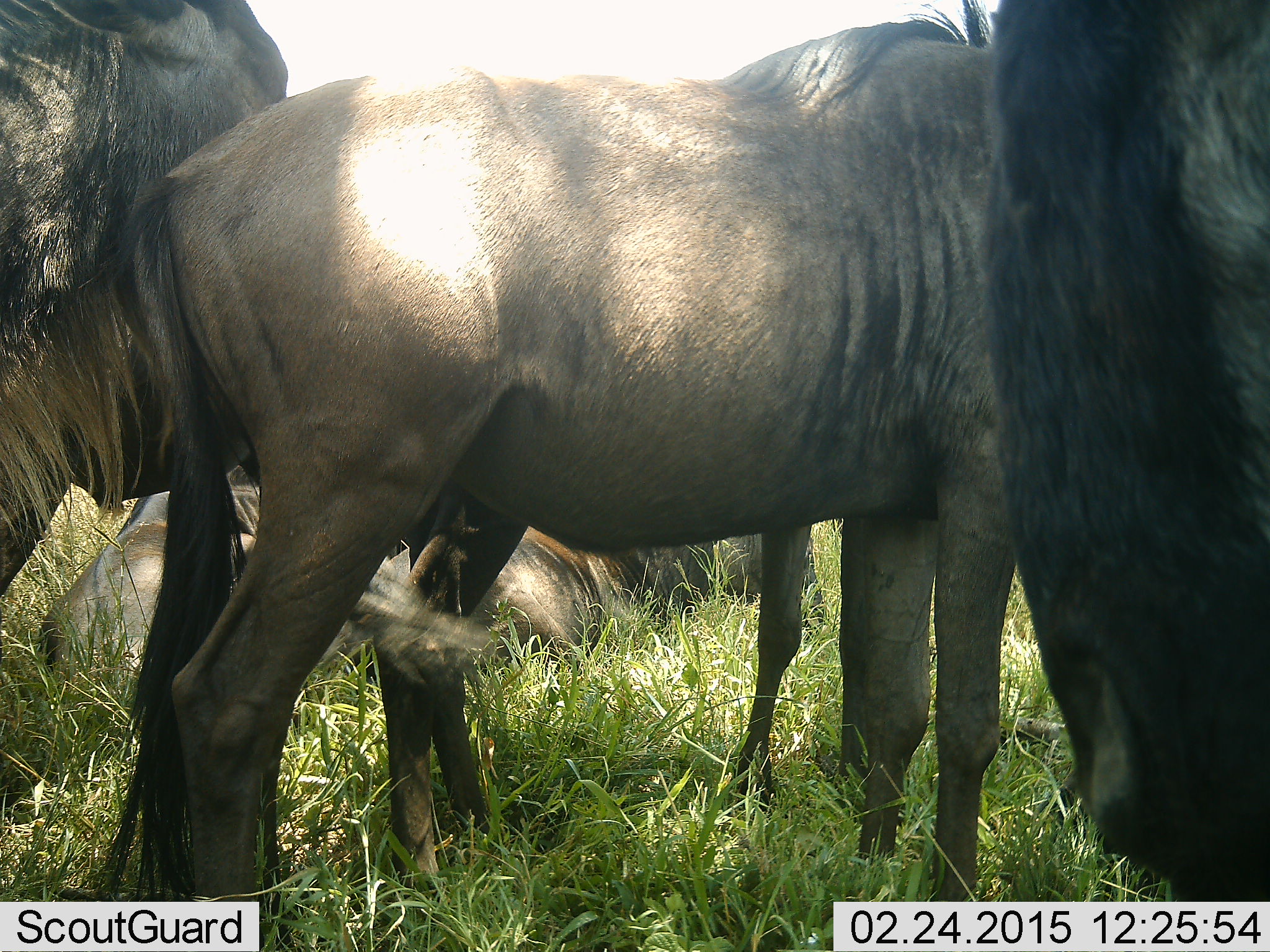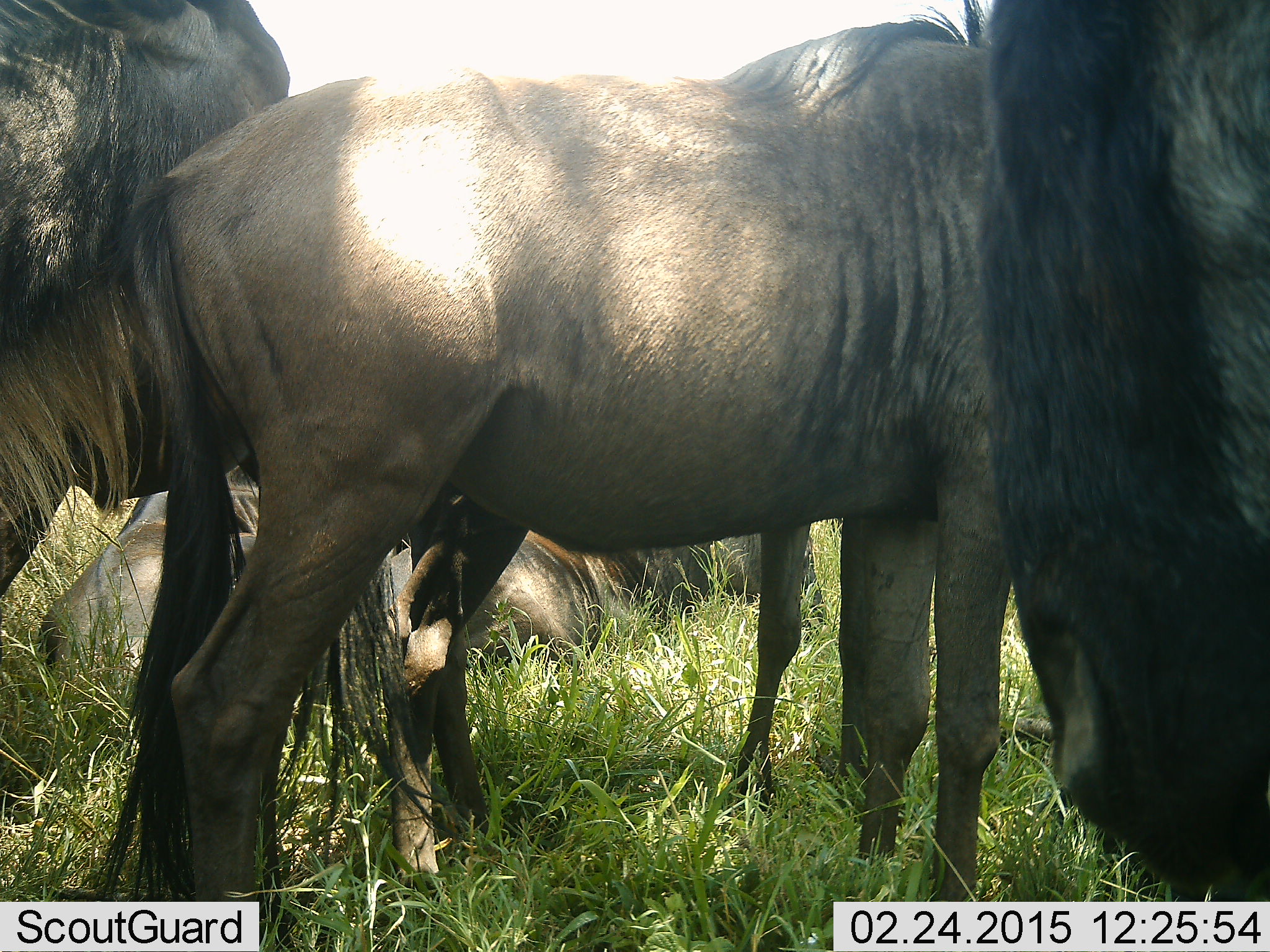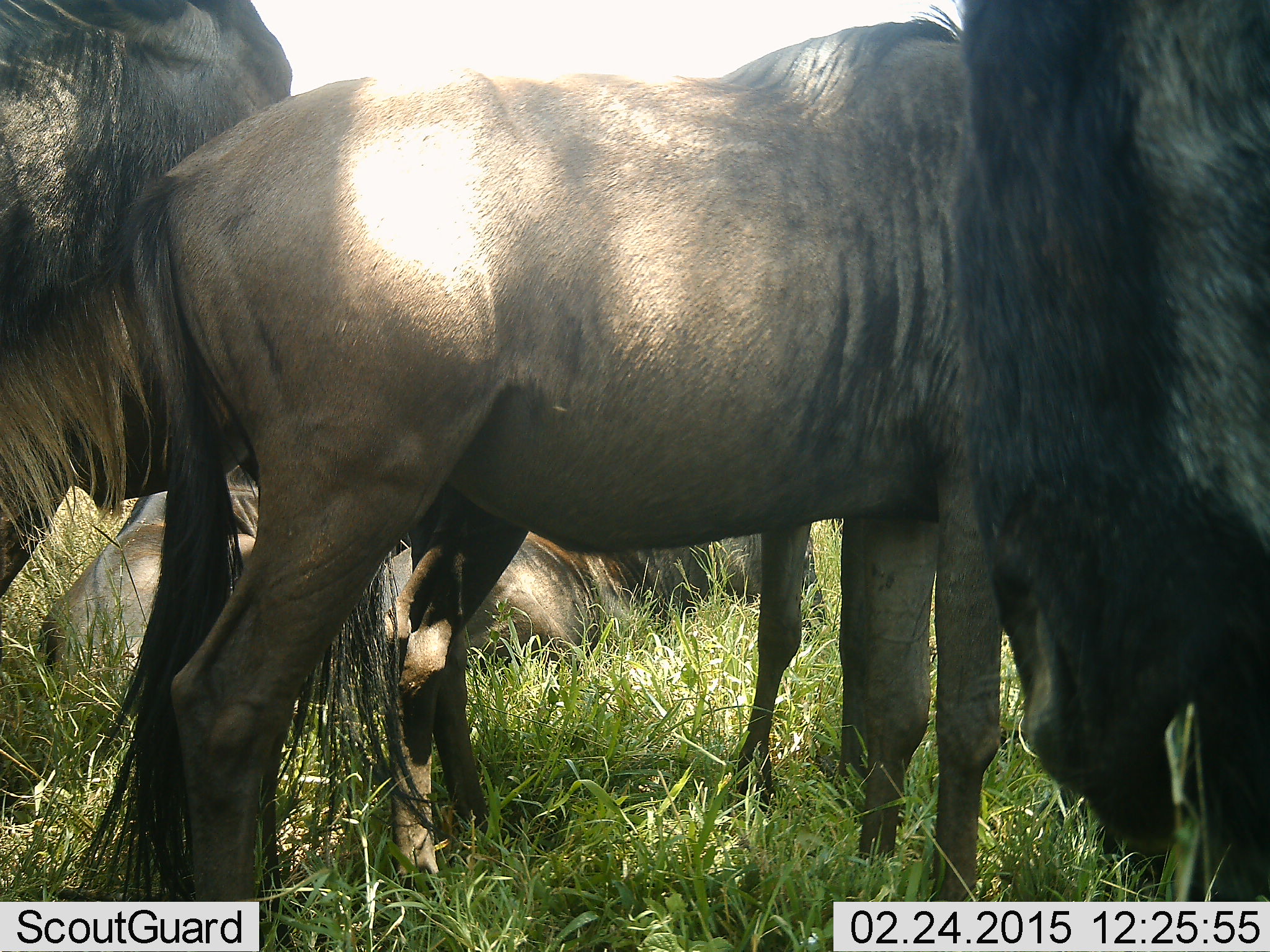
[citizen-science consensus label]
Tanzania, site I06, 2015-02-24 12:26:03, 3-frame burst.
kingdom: Animalia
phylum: Chordata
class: Mammalia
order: Artiodactyla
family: Bovidae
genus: Connochaetes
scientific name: Connochaetes taurinus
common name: blue wildebeest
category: wildebeest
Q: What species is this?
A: Wildebeest (blue wildebeest) (Connochaetes taurinus).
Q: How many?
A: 6.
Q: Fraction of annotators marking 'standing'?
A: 100%.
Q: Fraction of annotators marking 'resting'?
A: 70%.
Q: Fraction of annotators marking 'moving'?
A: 0%.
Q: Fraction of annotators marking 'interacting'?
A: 0%.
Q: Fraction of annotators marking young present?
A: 10%.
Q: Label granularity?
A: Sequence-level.